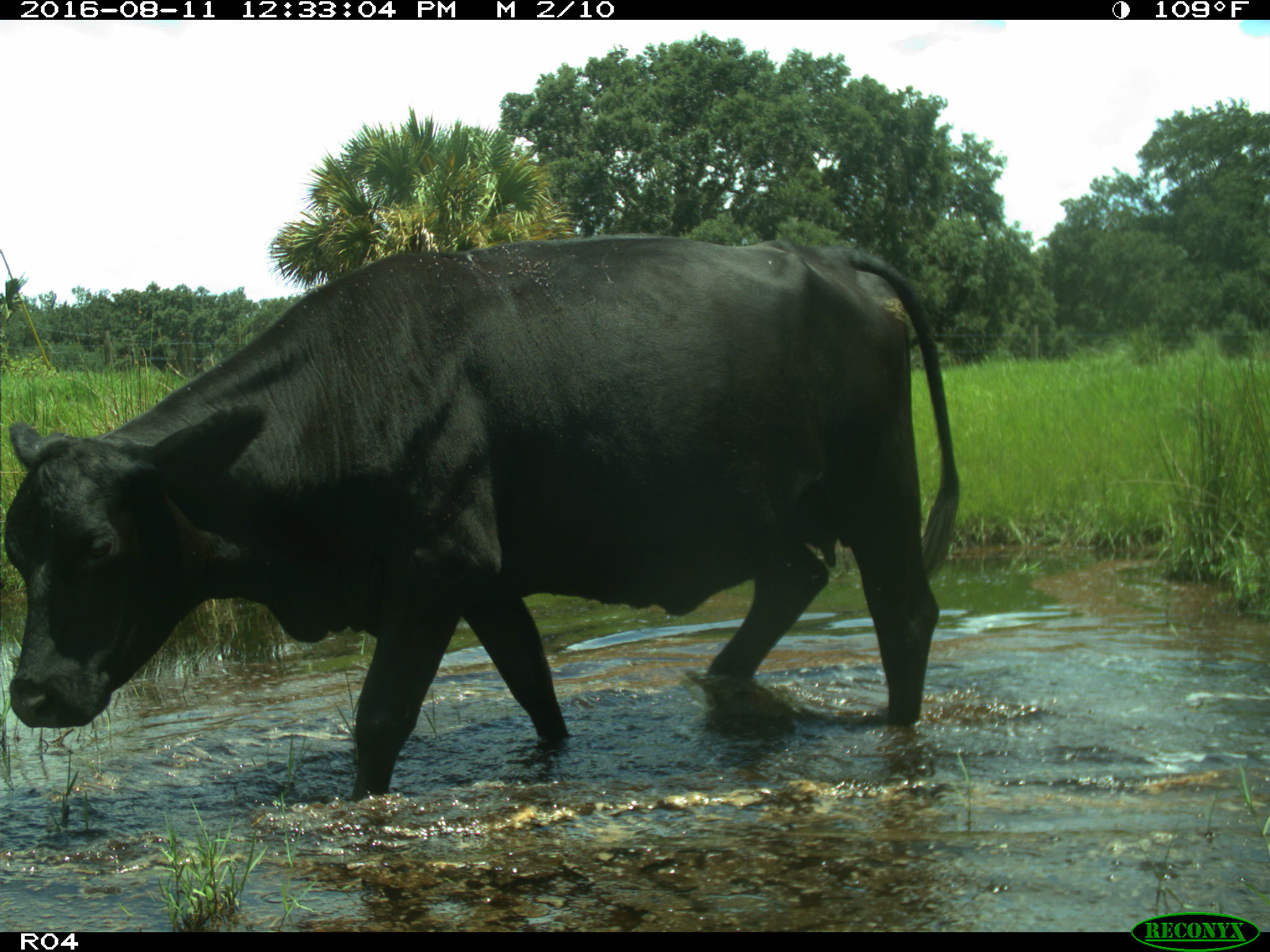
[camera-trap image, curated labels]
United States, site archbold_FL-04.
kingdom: Animalia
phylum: Chordata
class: Mammalia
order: Artiodactyla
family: Bovidae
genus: Bos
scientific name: Bos taurus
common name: domestic cow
Bos taurus (domestic cow).